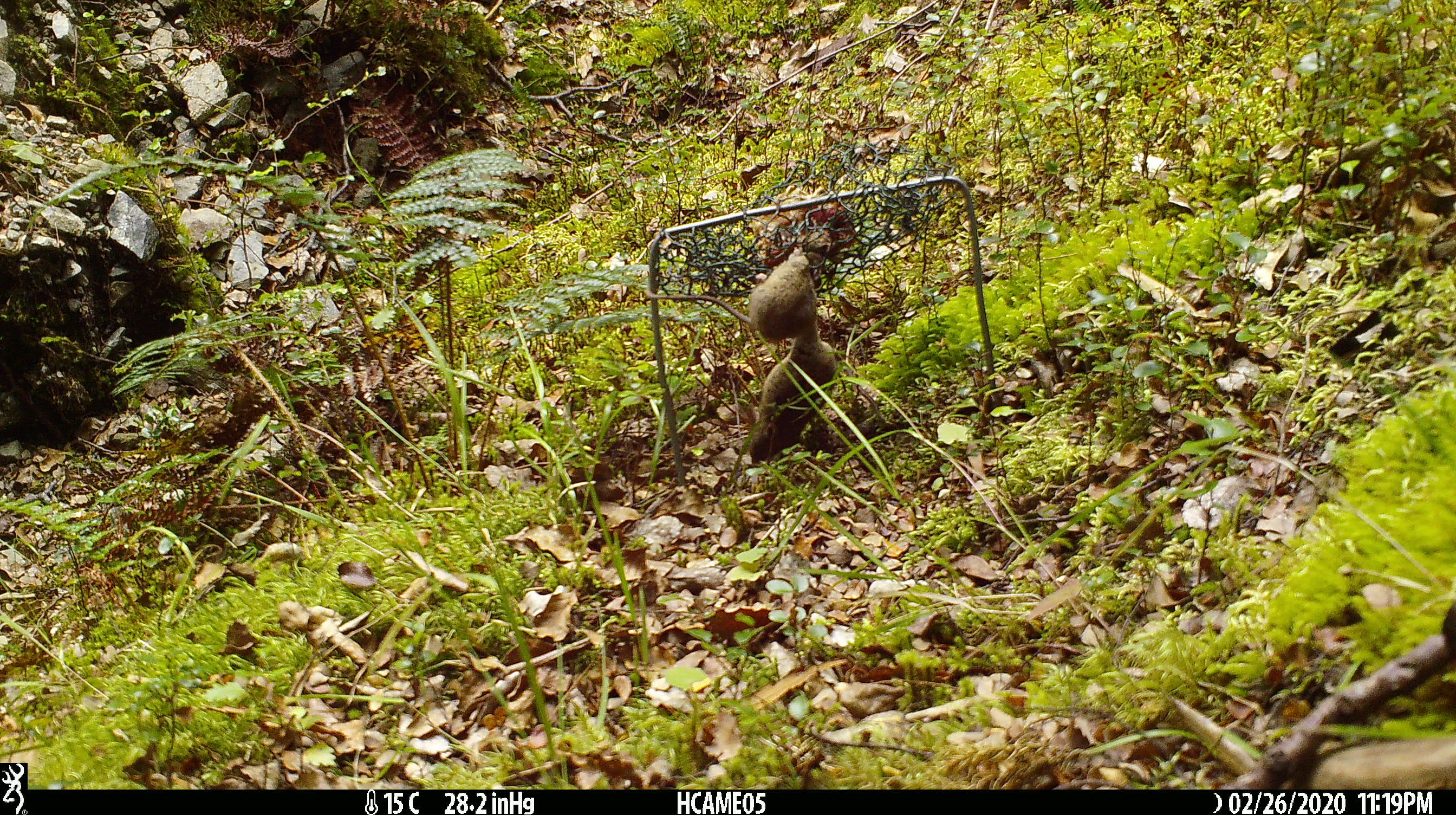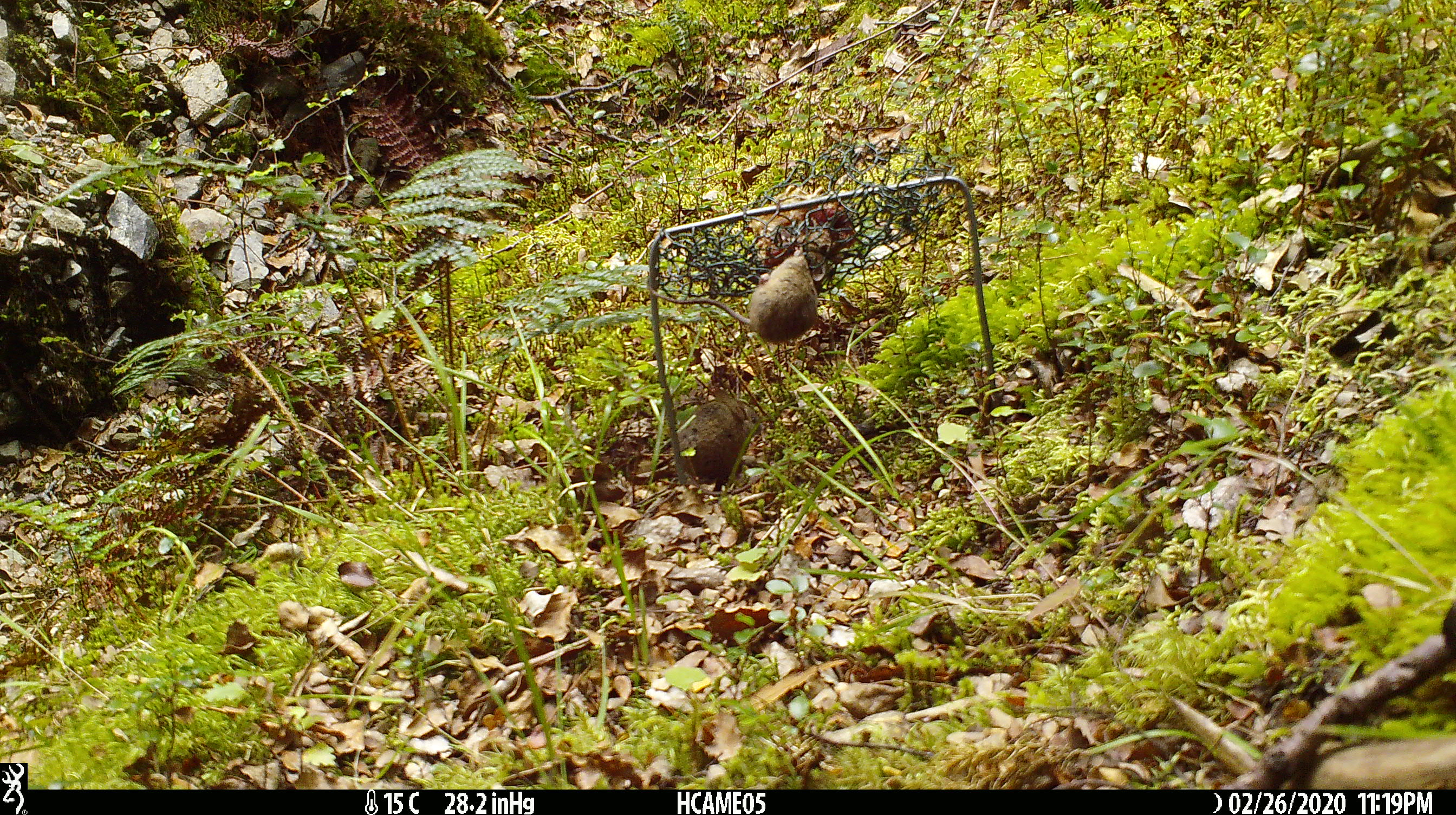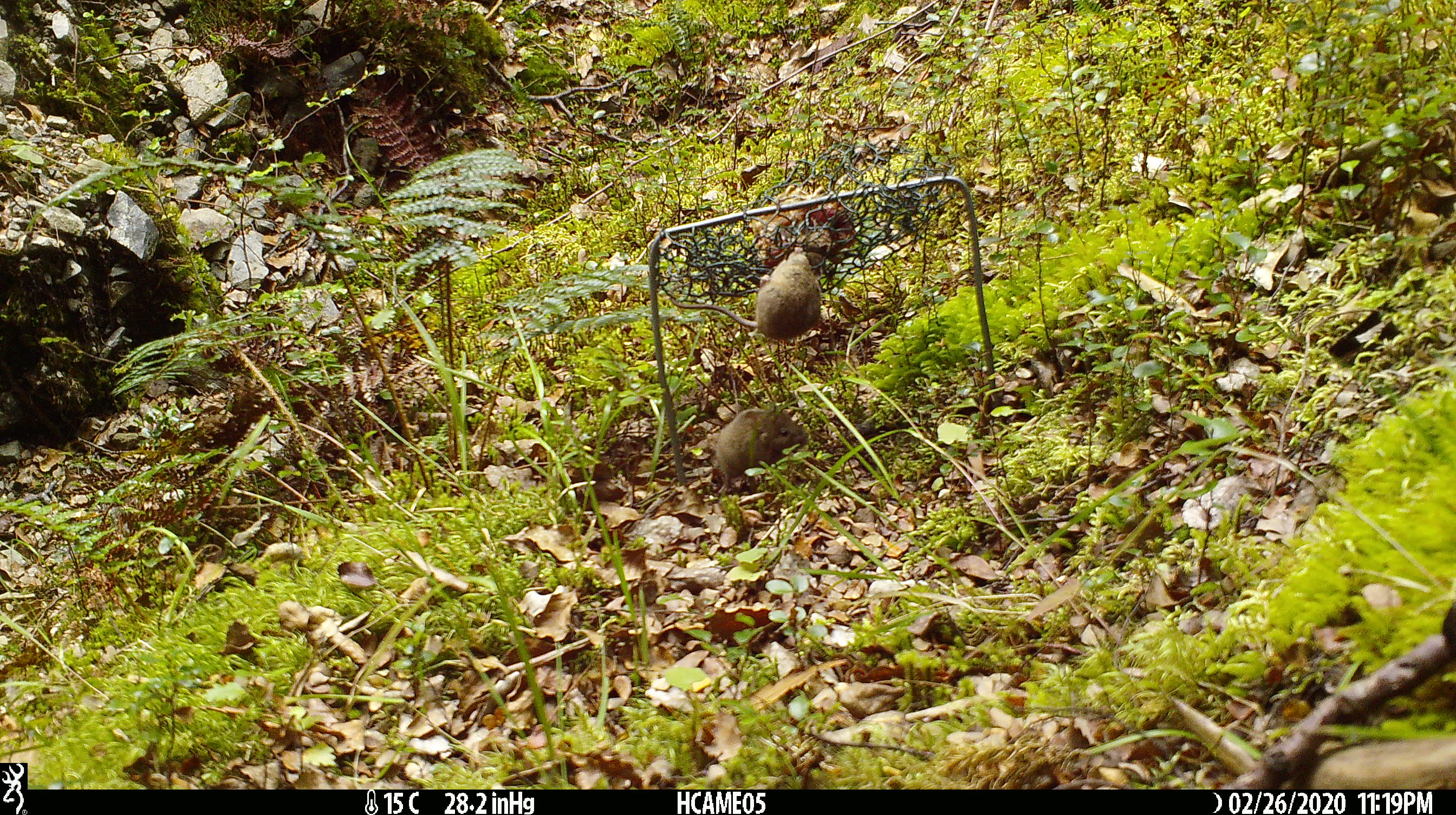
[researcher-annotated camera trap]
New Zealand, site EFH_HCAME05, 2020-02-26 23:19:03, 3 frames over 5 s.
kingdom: Animalia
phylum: Chordata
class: Mammalia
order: Rodentia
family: Muridae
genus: Mus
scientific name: Mus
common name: mouse